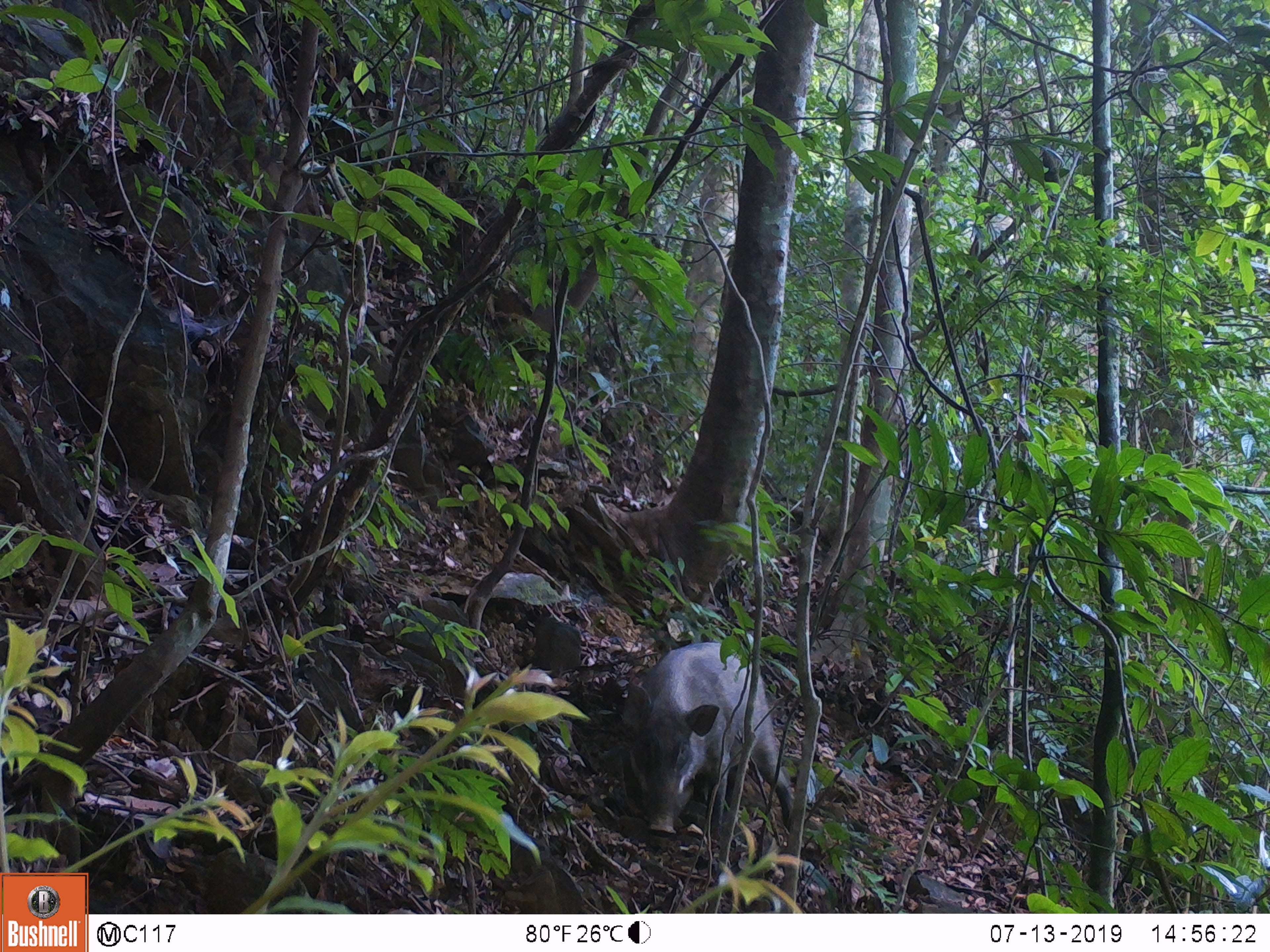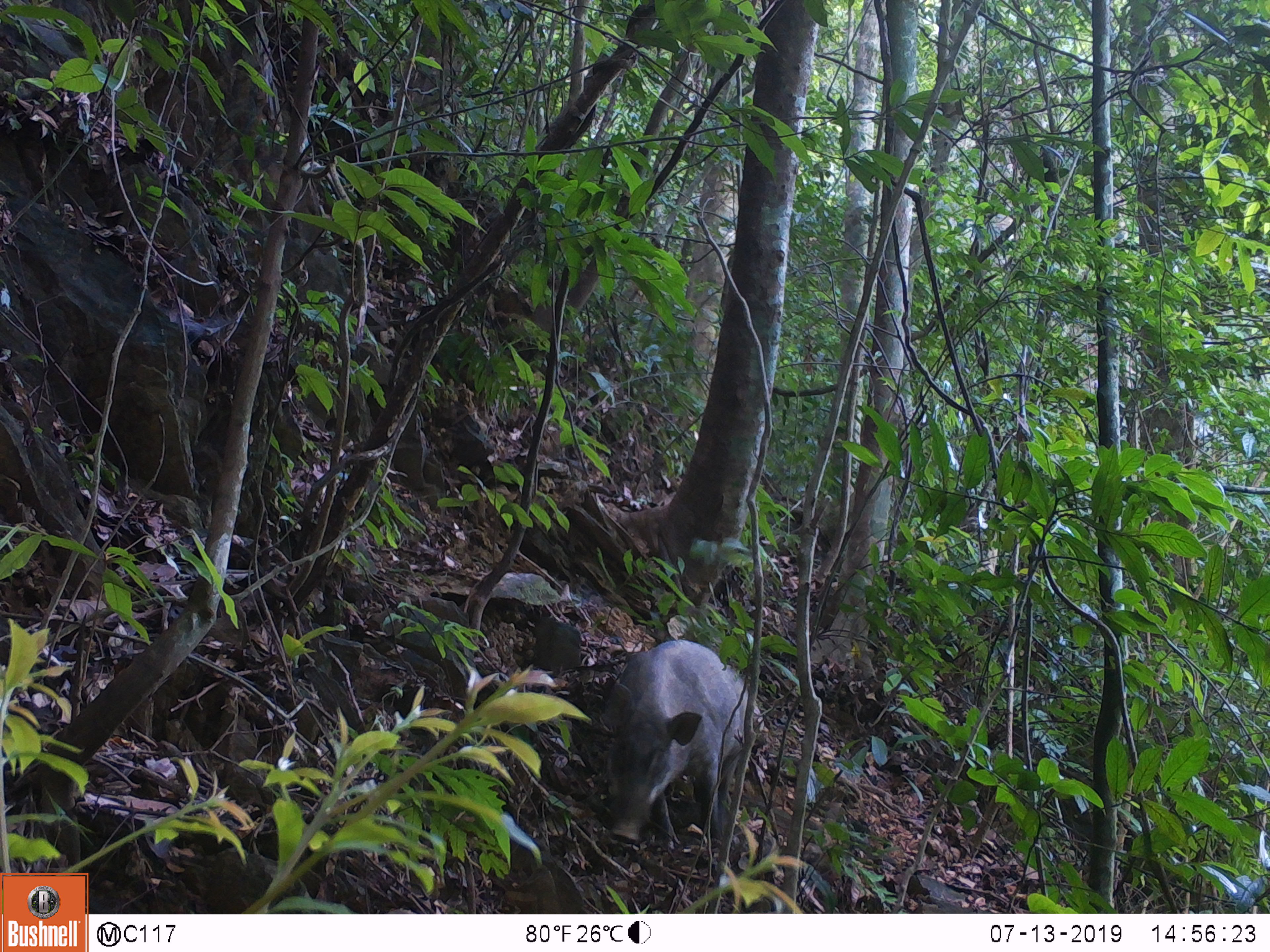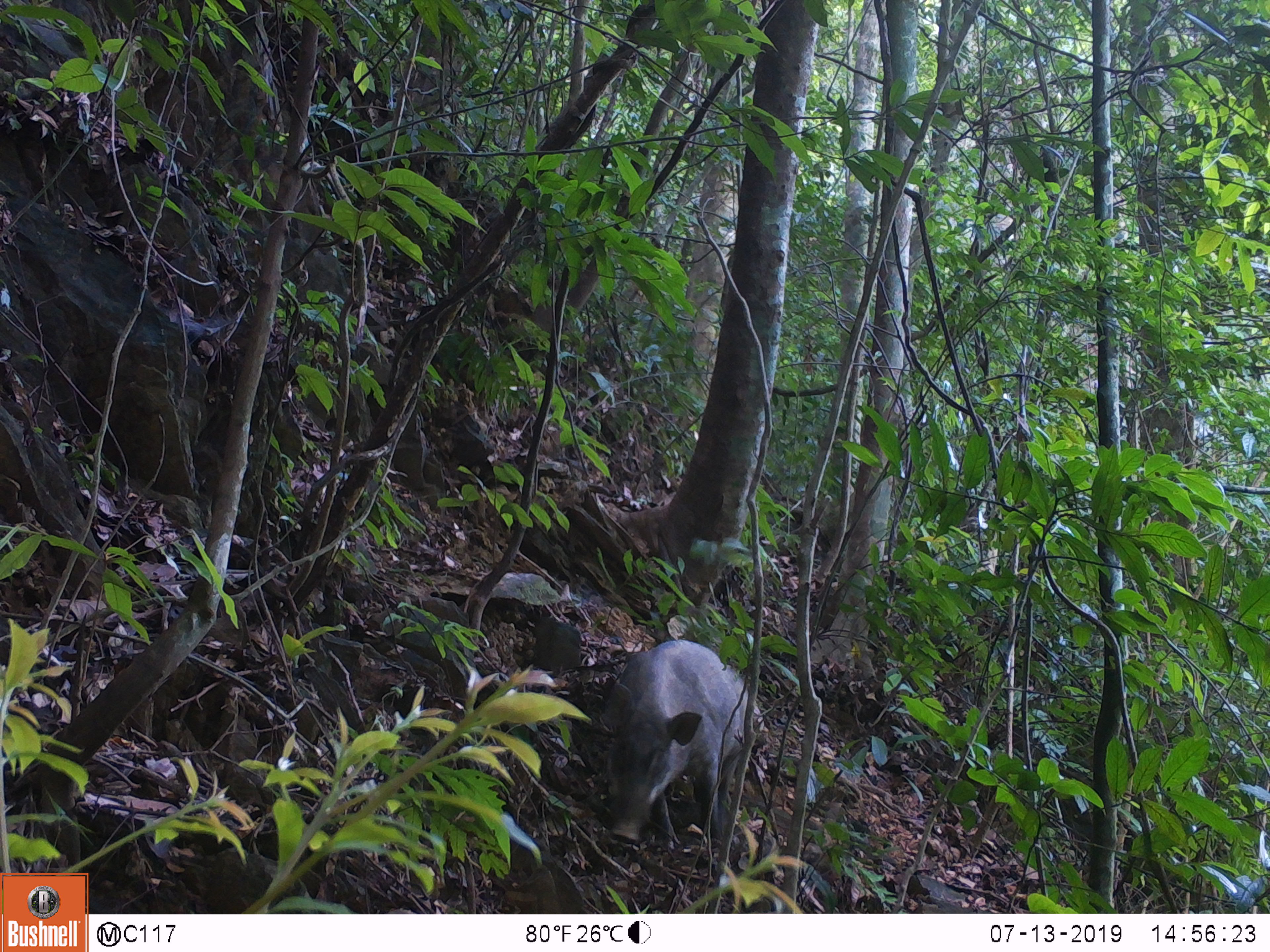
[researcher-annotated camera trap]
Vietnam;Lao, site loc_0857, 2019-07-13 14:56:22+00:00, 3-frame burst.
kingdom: Animalia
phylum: Chordata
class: Mammalia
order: Artiodactyla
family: Suidae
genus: Sus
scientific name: Sus scrofa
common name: eurasian wild pig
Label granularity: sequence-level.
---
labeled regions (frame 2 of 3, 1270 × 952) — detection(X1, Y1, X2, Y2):
eurasian wild pig: detection(601, 638, 766, 850)